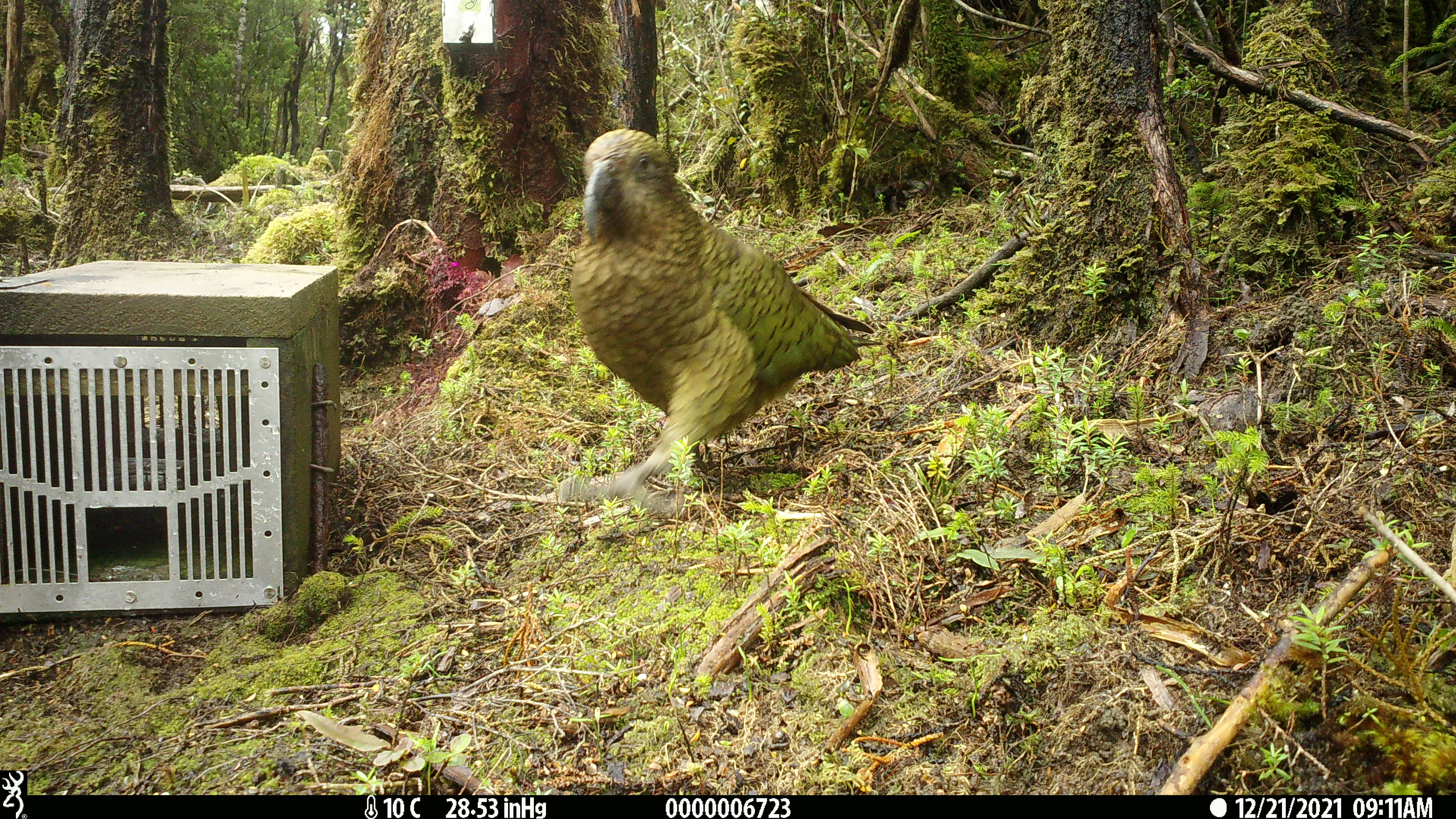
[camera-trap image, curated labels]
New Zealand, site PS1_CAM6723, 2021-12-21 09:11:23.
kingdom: Animalia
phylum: Chordata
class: Aves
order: Psittaciformes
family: Strigopidae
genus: Nestor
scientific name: Nestor notabilis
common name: kea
Kea (Nestor notabilis).